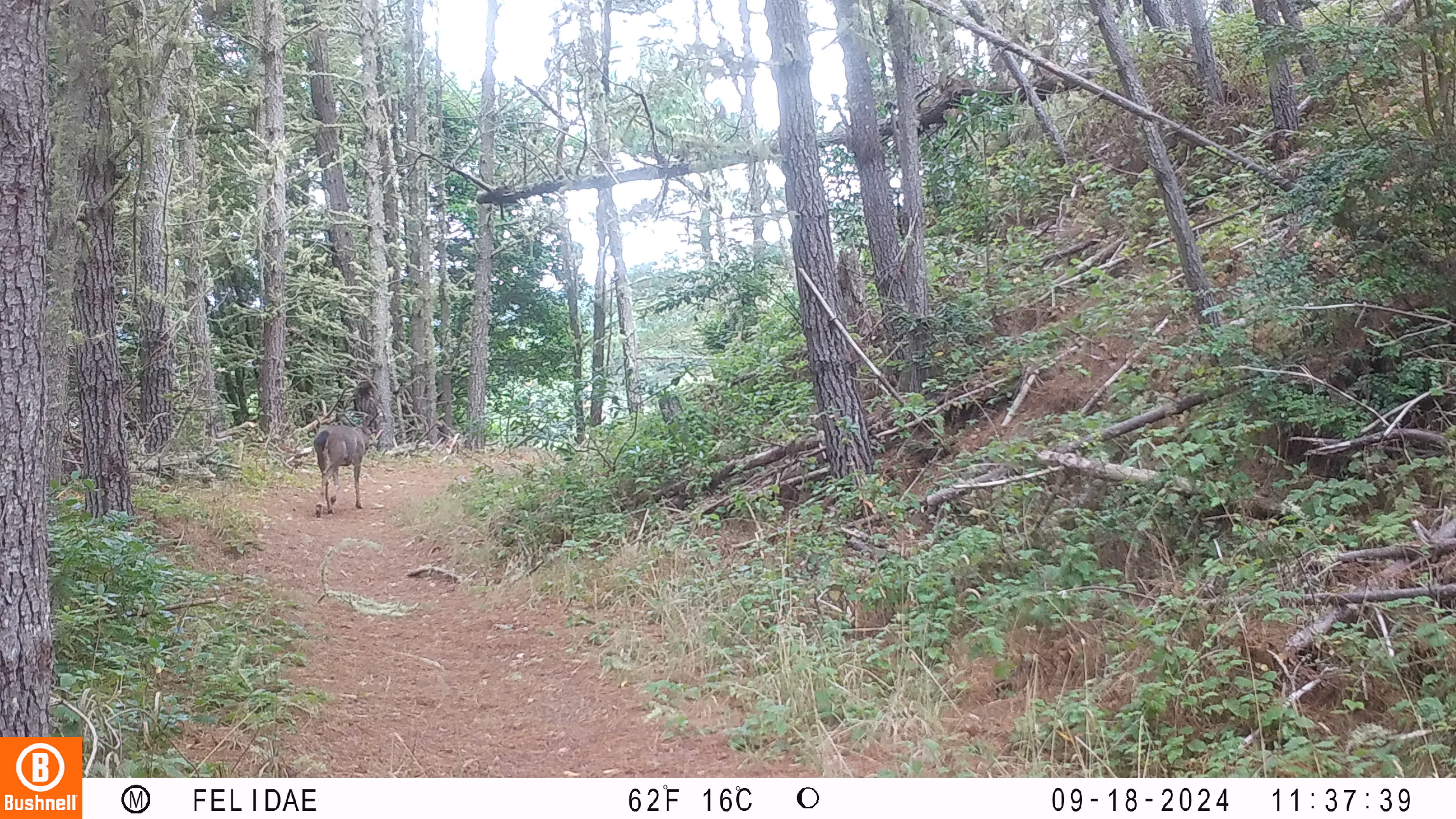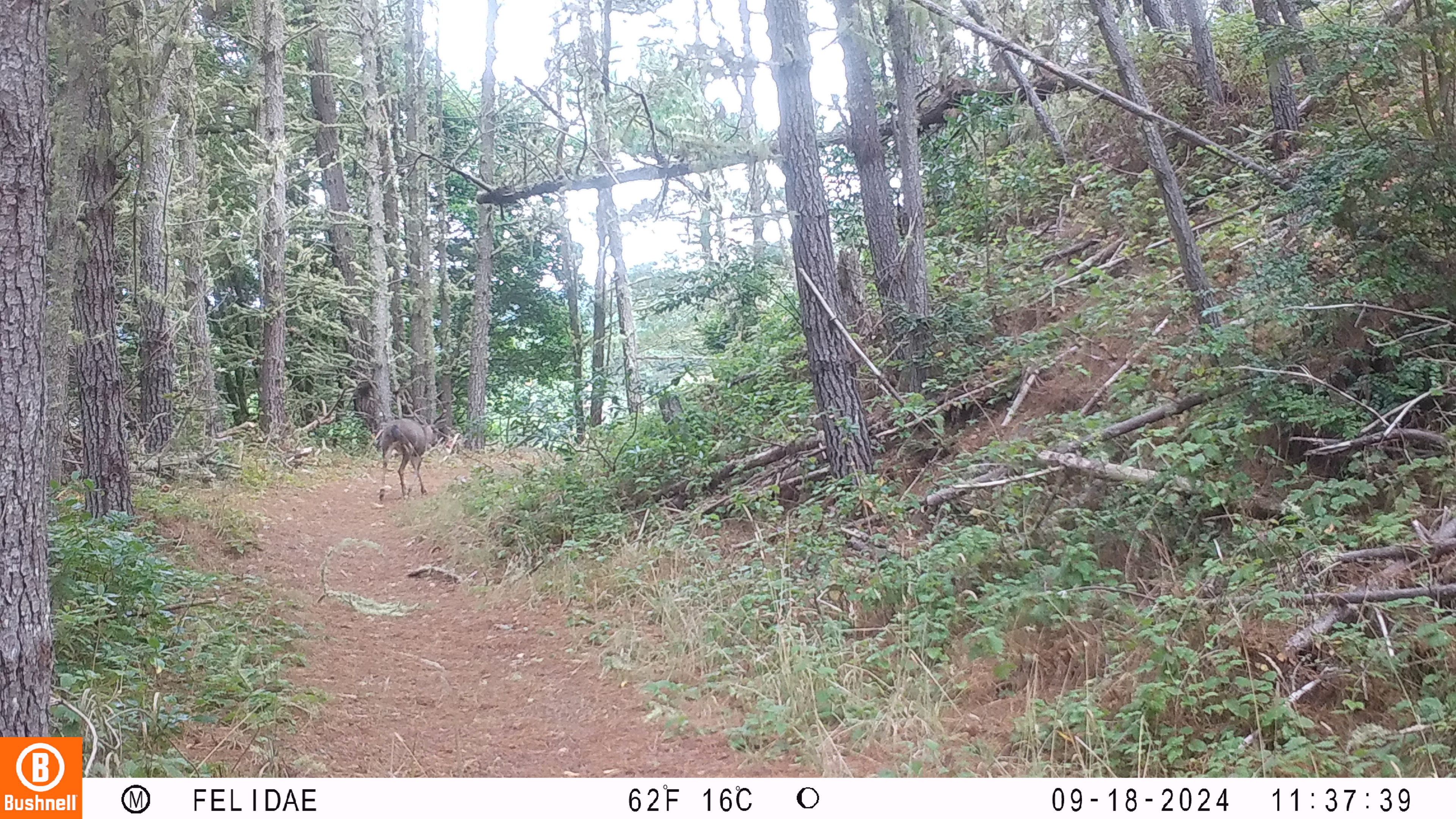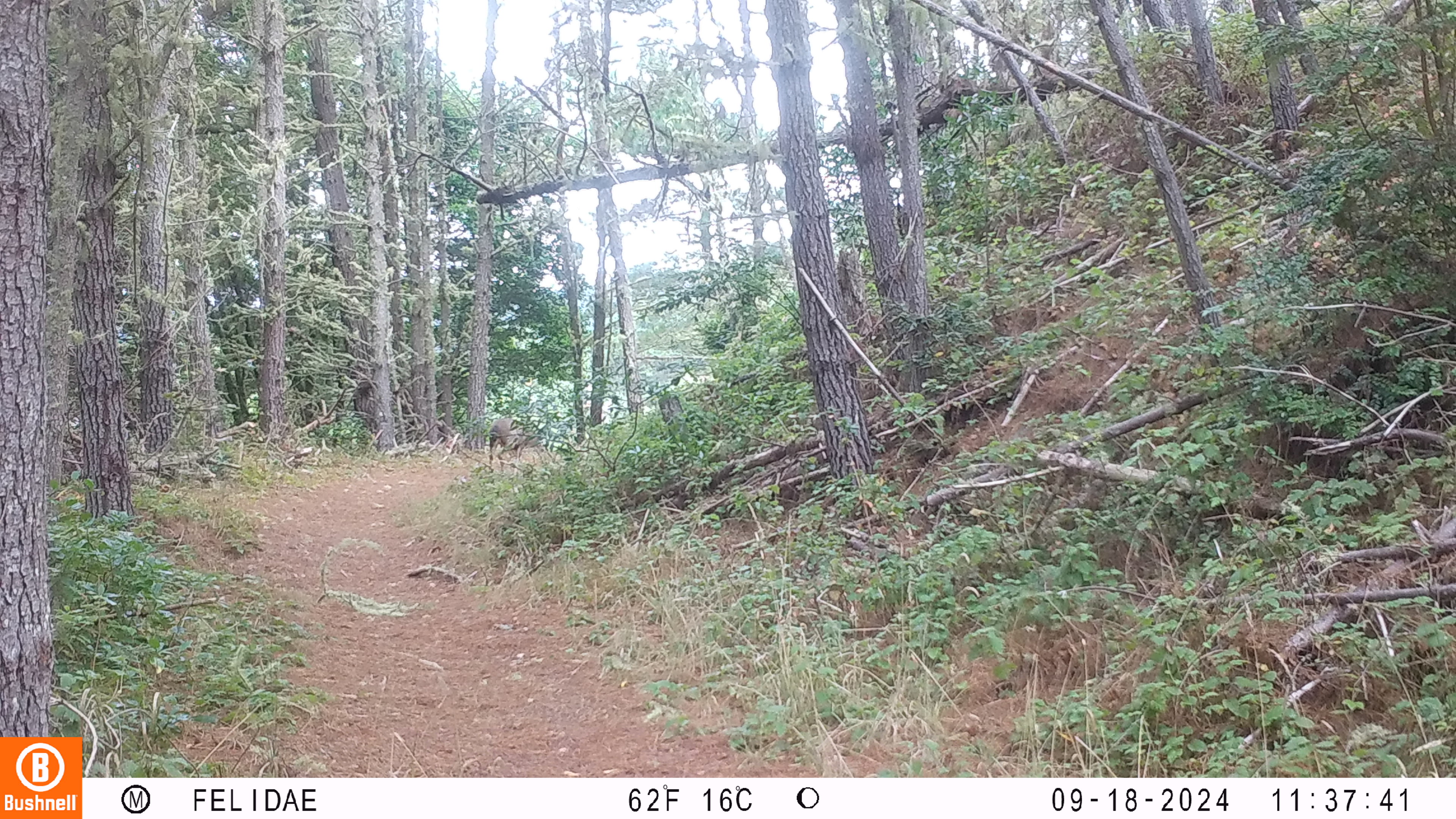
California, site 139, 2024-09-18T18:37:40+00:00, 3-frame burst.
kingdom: Animalia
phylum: Chordata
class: Mammalia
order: Artiodactyla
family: Cervidae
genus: Odocoileus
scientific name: Odocoileus hemionus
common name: mule deer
Mule deer (Odocoileus hemionus).